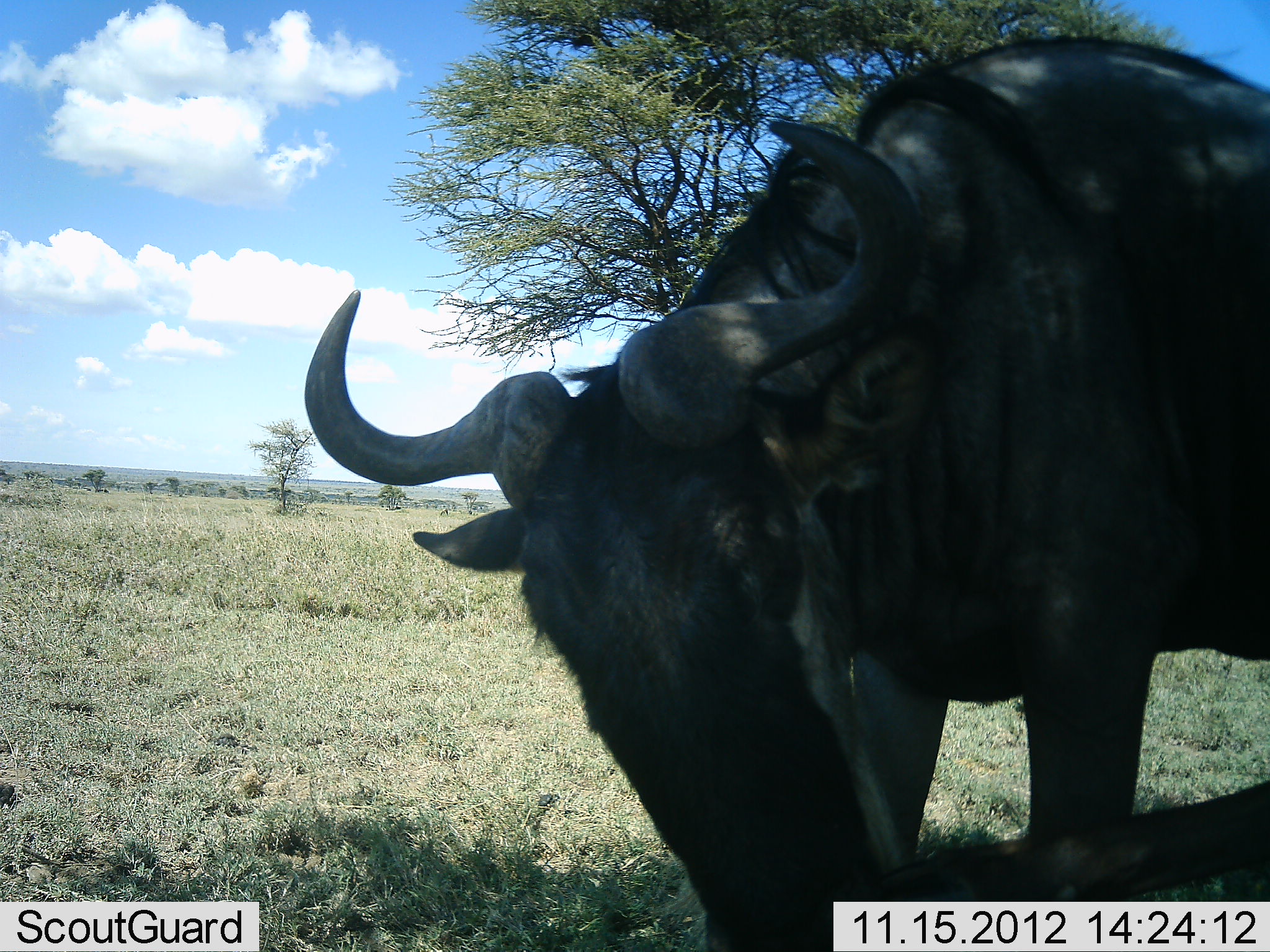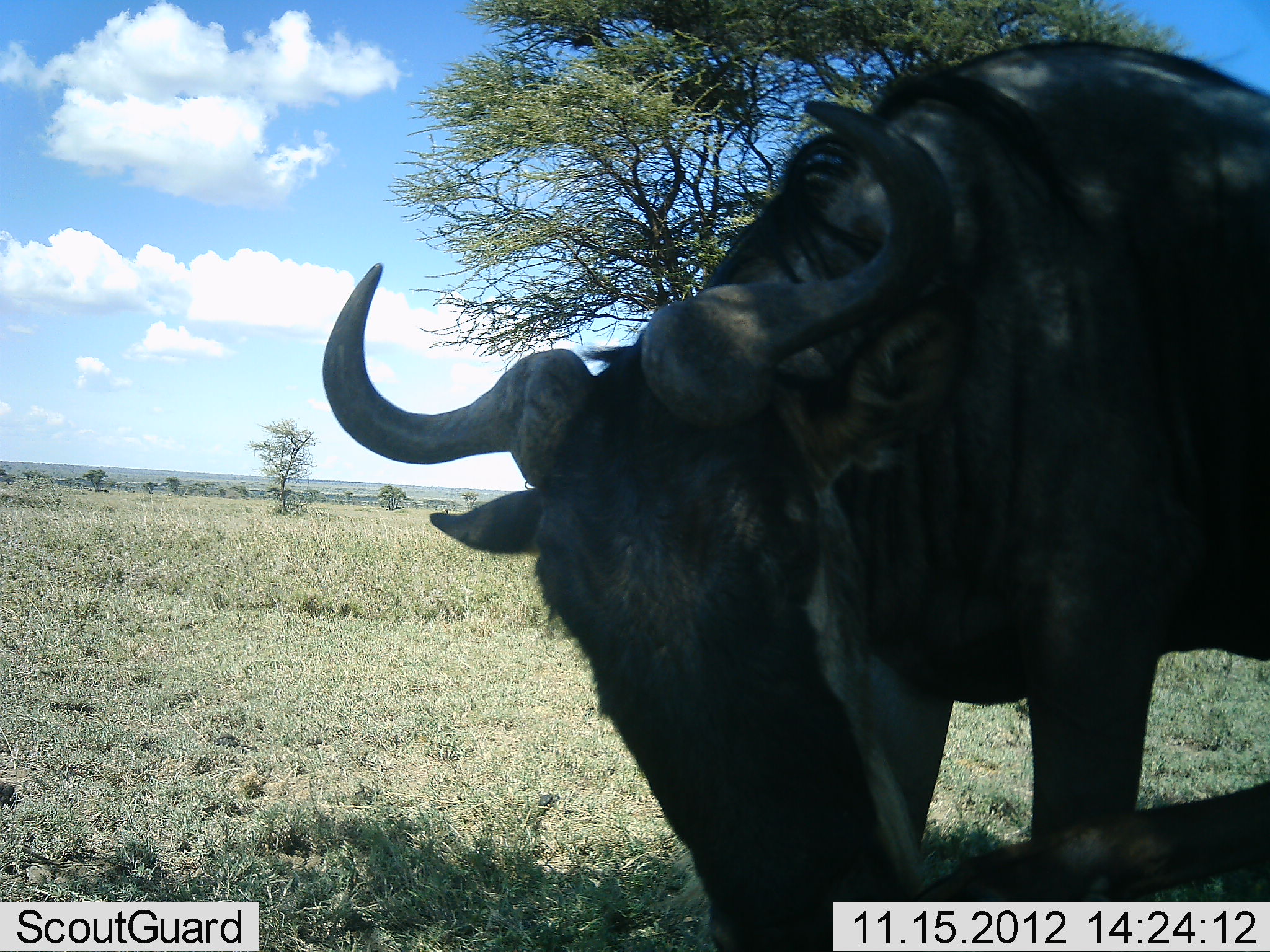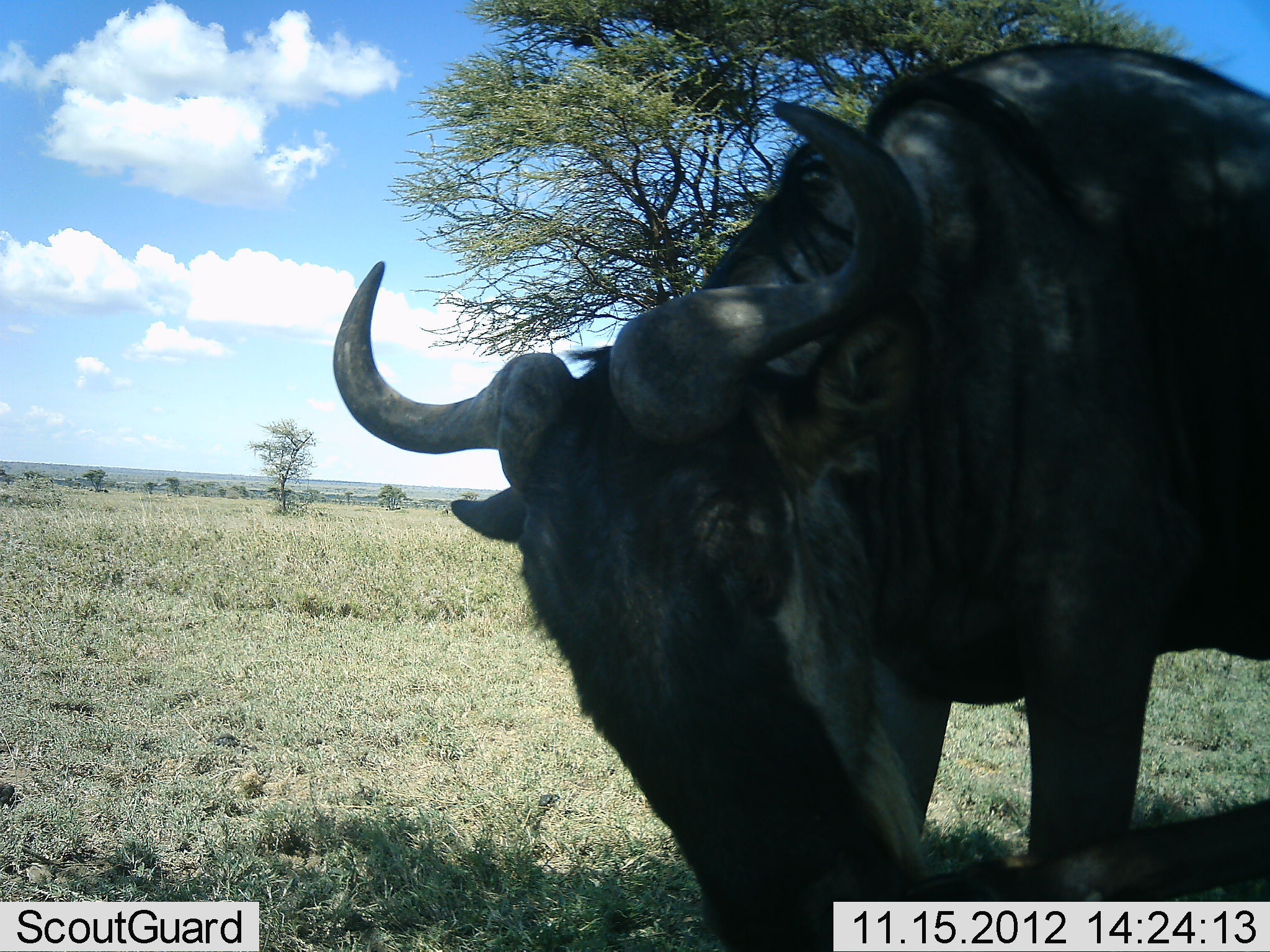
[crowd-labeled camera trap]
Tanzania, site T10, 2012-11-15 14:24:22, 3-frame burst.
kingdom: Animalia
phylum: Chordata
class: Mammalia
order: Artiodactyla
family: Bovidae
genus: Connochaetes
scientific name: Connochaetes taurinus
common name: blue wildebeest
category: wildebeest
Wildebeest (blue wildebeest) (Connochaetes taurinus), count 1. Behavior (volunteer vote fractions): standing 60%, resting 10%, moving 0%, interacting 20%. Young present (vote fraction): 10%. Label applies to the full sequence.